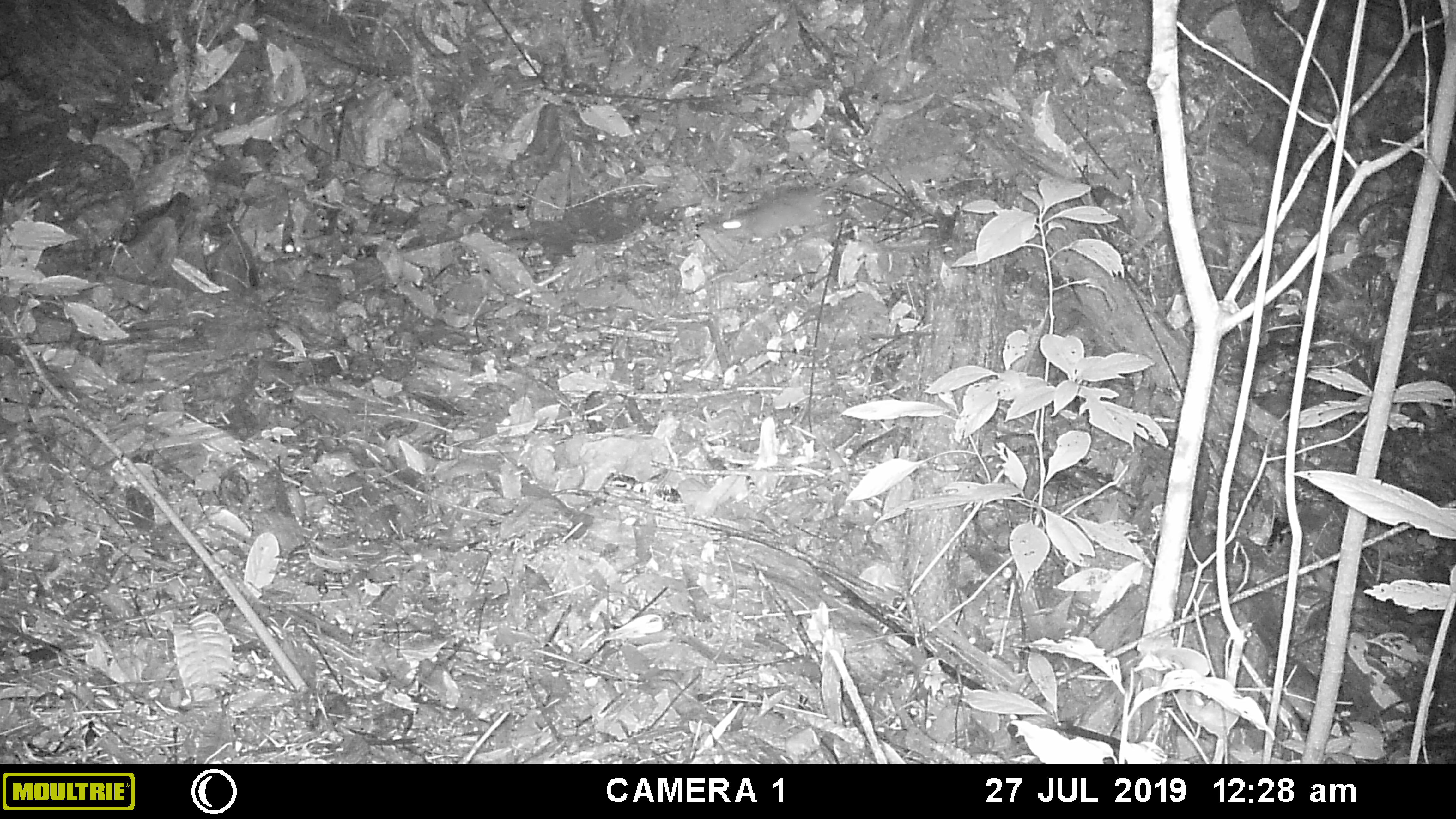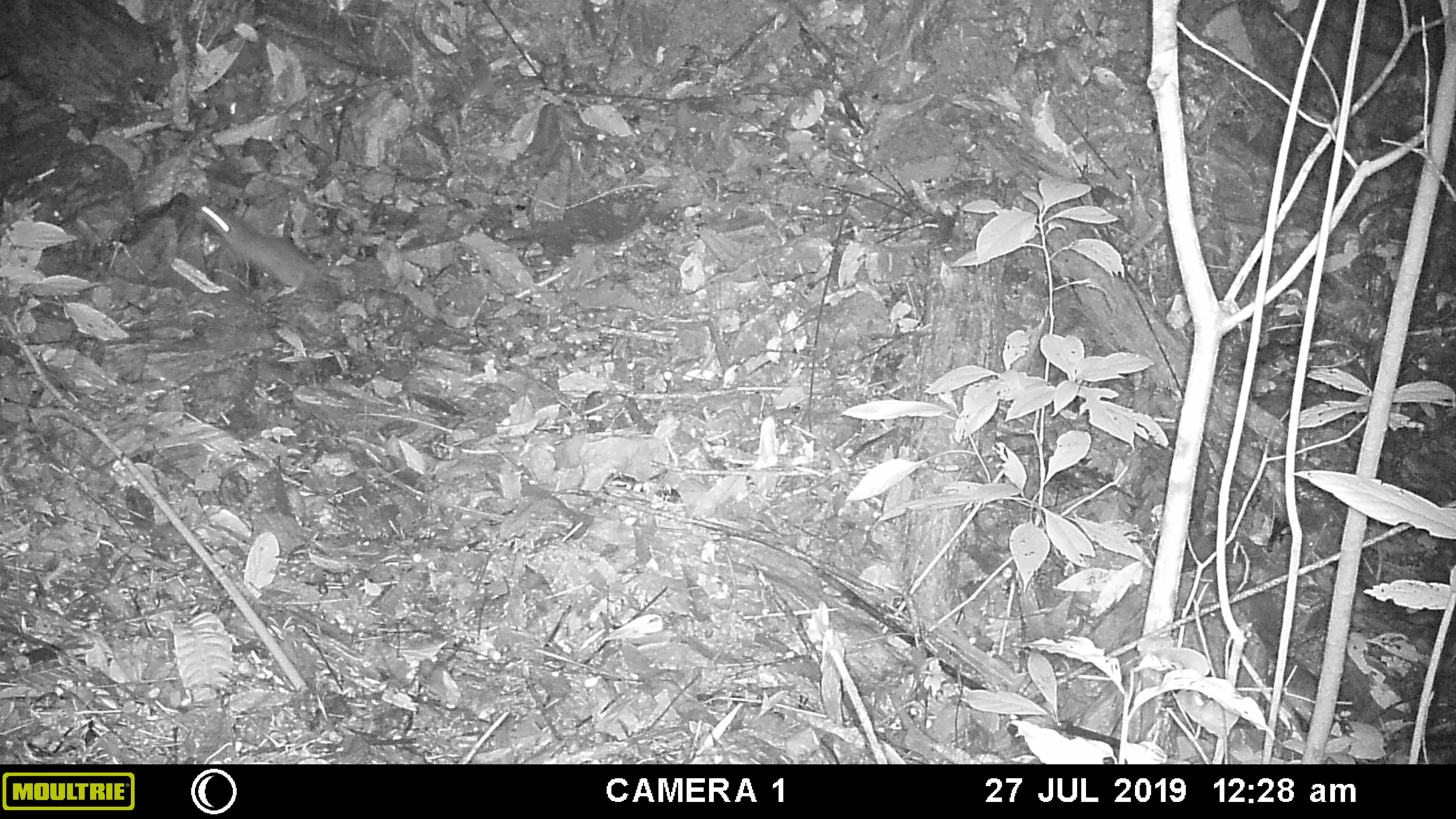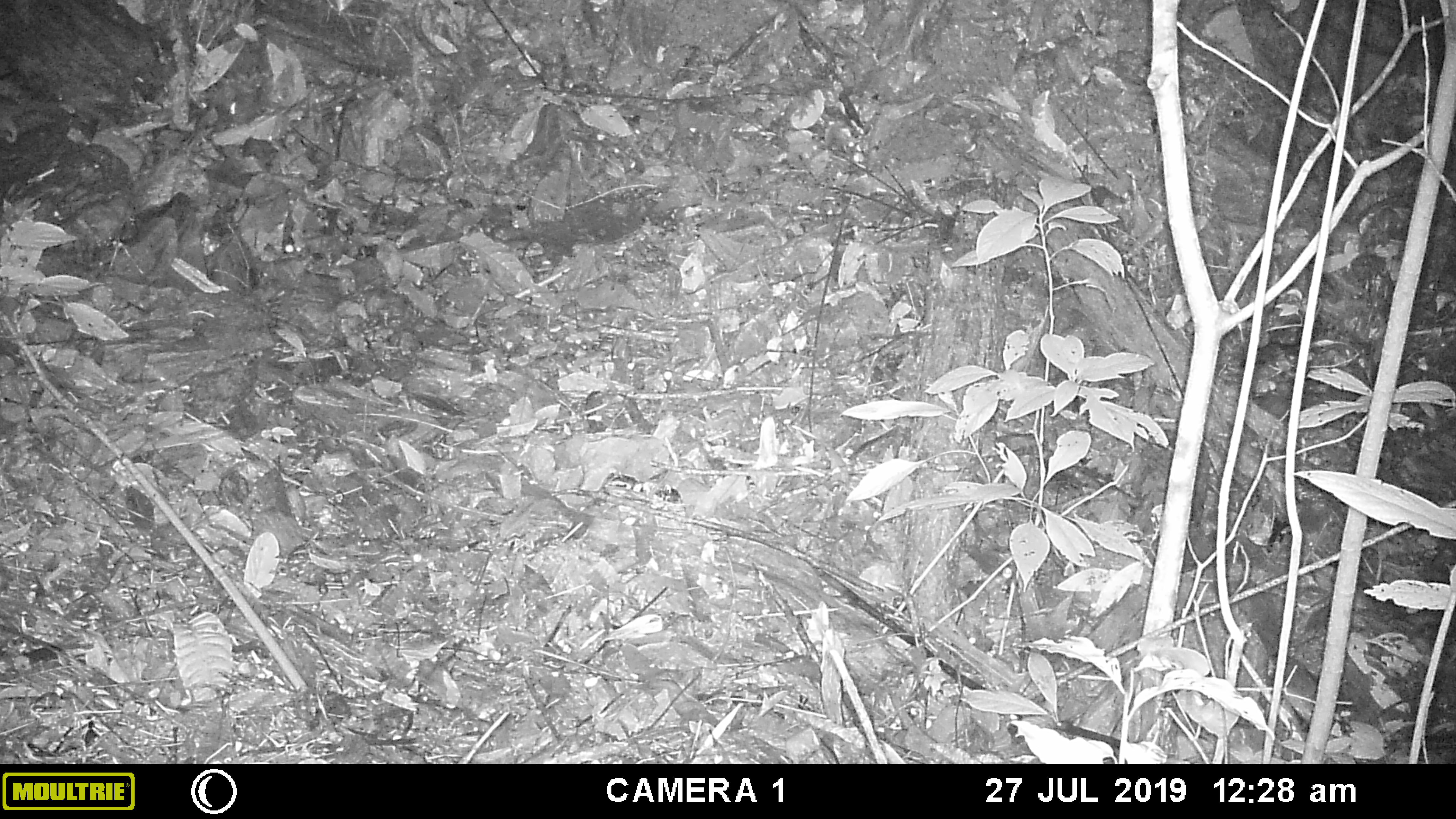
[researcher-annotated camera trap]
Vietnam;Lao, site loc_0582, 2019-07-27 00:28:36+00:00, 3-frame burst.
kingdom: Animalia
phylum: Chordata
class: Mammalia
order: Carnivora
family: Mustelidae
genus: Melogale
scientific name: Melogale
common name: ferret badger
Ferret badger (Melogale). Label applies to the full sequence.